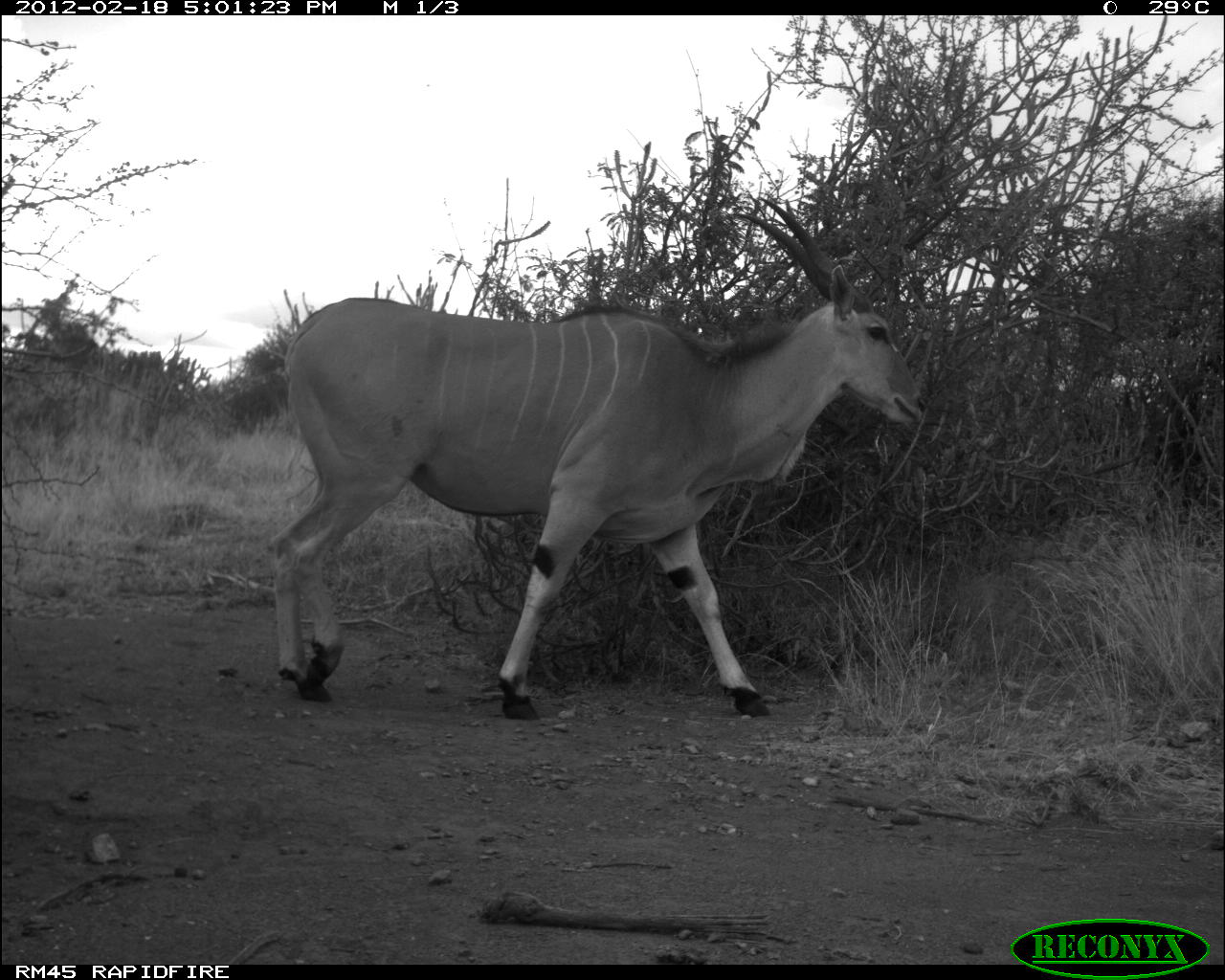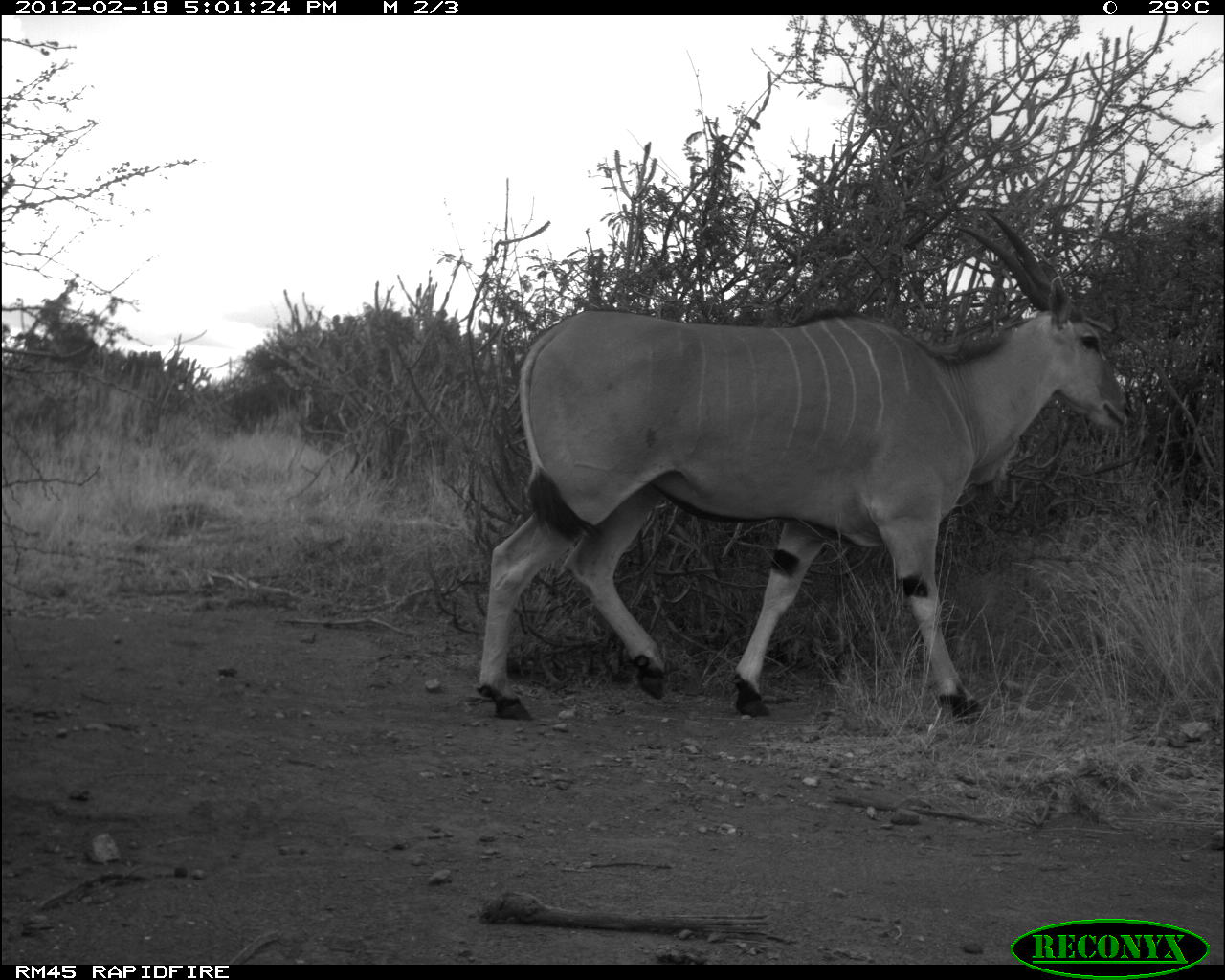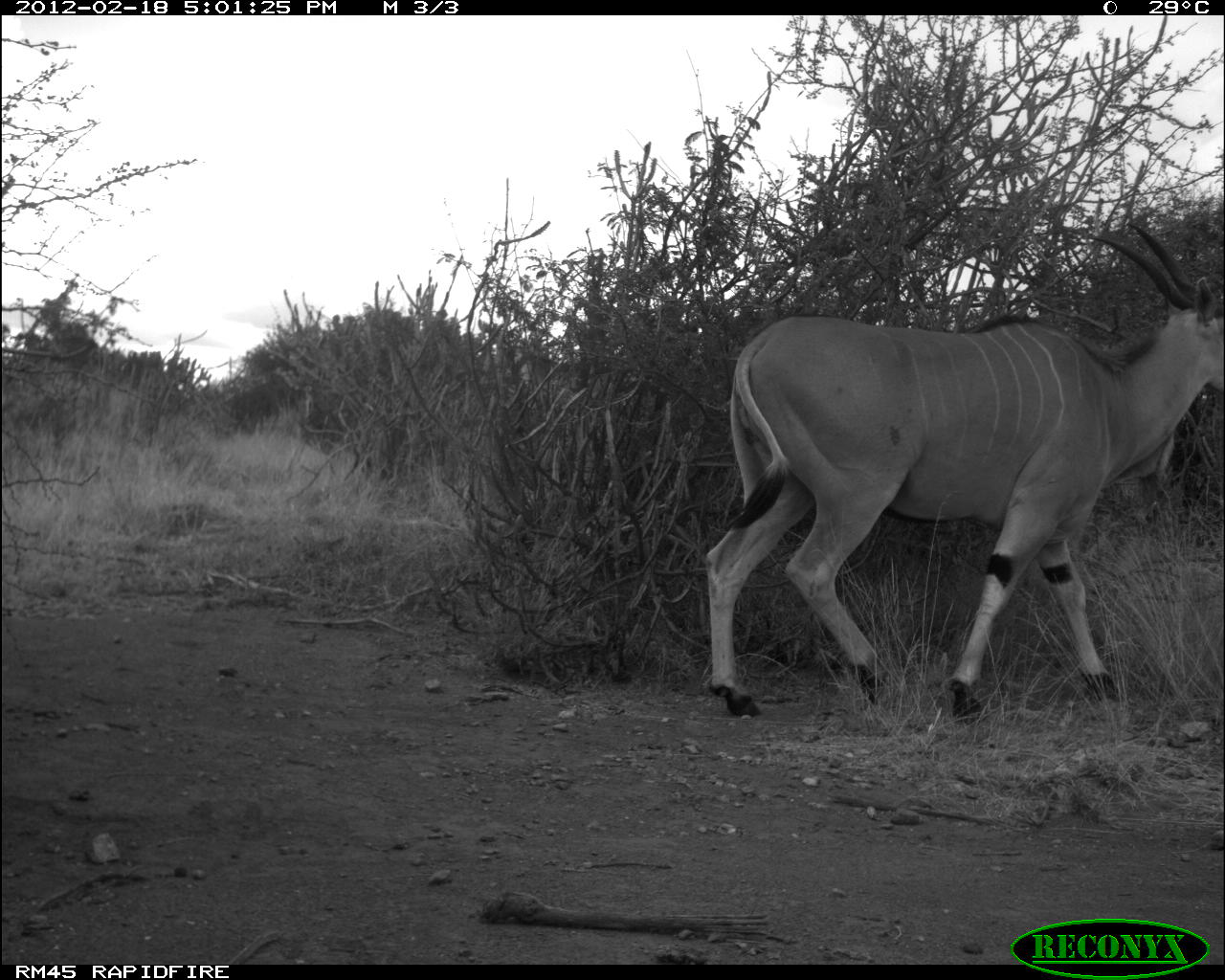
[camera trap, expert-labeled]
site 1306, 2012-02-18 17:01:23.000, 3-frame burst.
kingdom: Animalia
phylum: Chordata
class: Mammalia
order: Artiodactyla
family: Bovidae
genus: Tragelaphus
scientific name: Tragelaphus oryx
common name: eland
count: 1